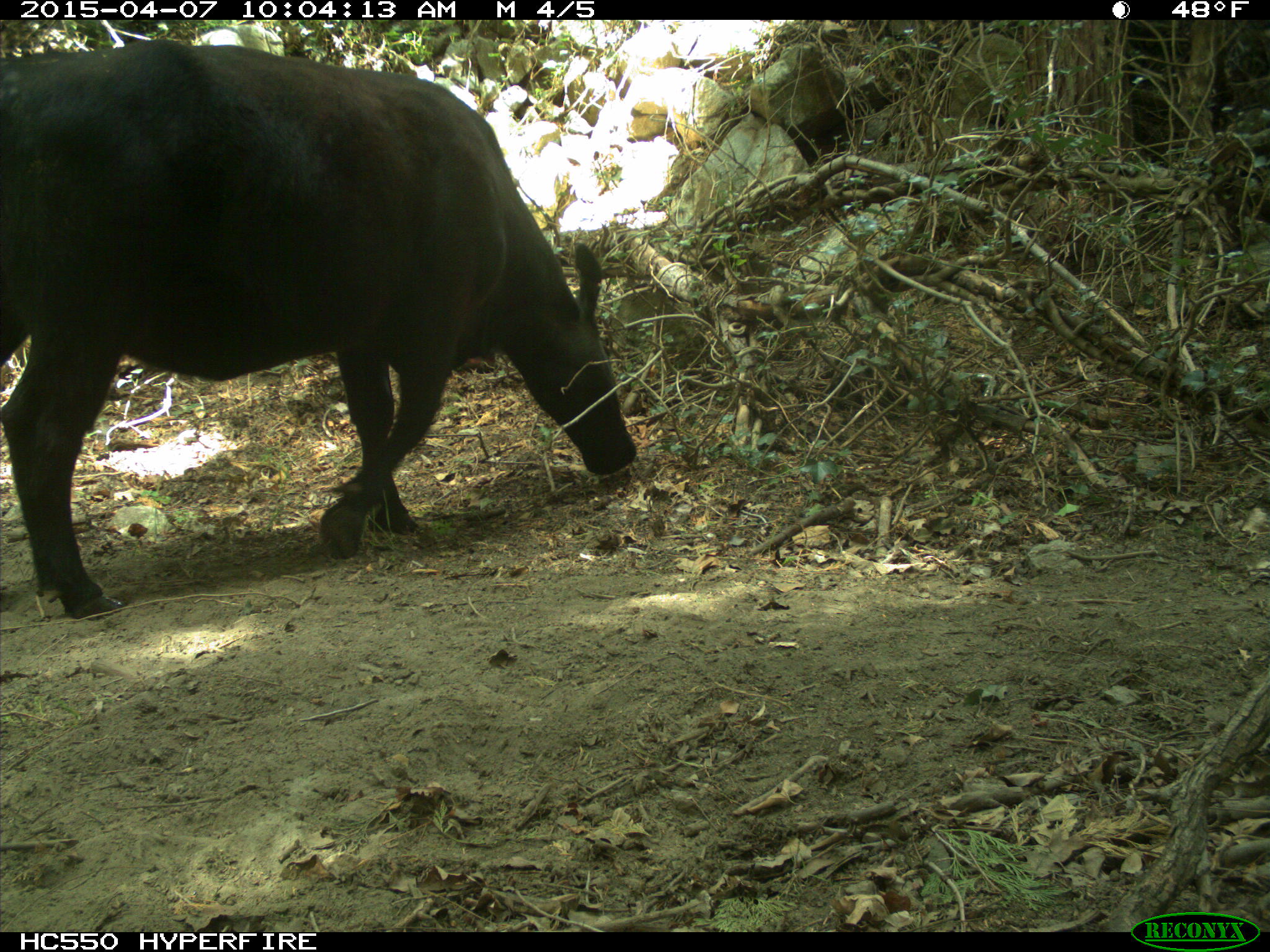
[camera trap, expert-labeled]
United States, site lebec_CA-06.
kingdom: Animalia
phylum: Chordata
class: Mammalia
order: Artiodactyla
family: Bovidae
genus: Bos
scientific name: Bos taurus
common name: domestic cow